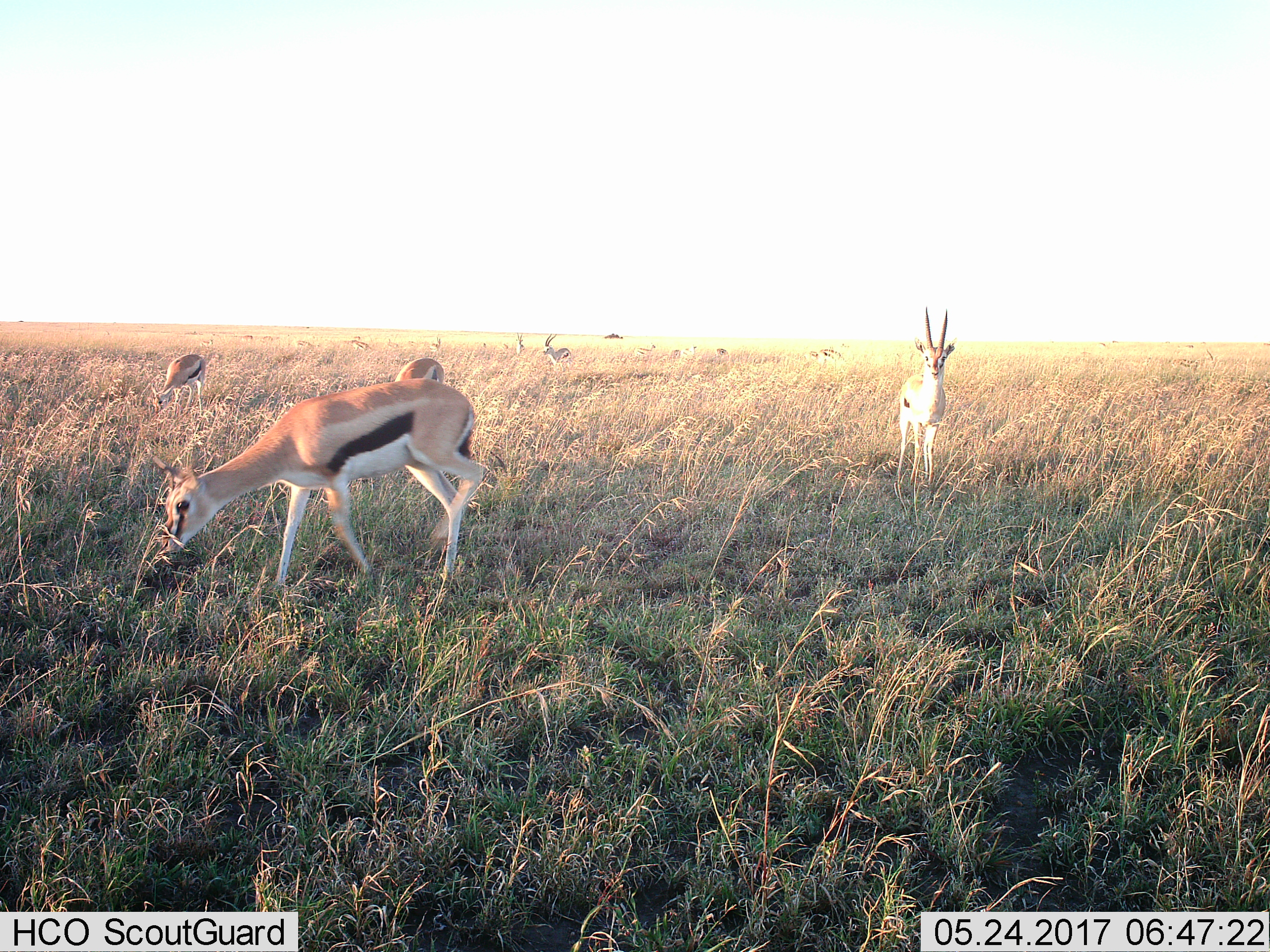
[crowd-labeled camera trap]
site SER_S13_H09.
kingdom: Animalia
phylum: Chordata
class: Mammalia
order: Artiodactyla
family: Bovidae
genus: Eudorcas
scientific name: Eudorcas thomsonii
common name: thomson's gazelle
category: gazellethomsons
Gazellethomsons (thomson's gazelle) (Eudorcas thomsonii), count 8. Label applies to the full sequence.